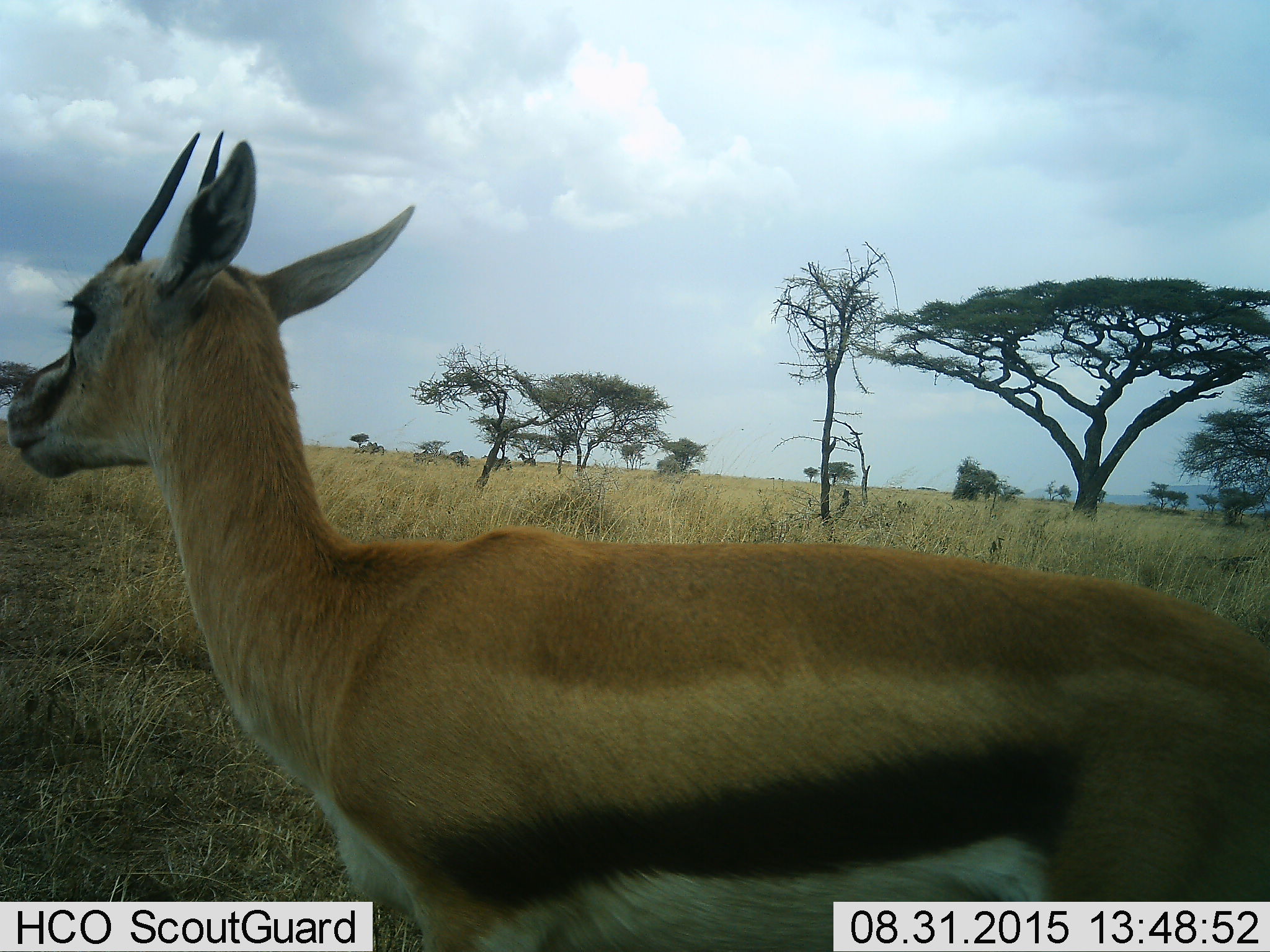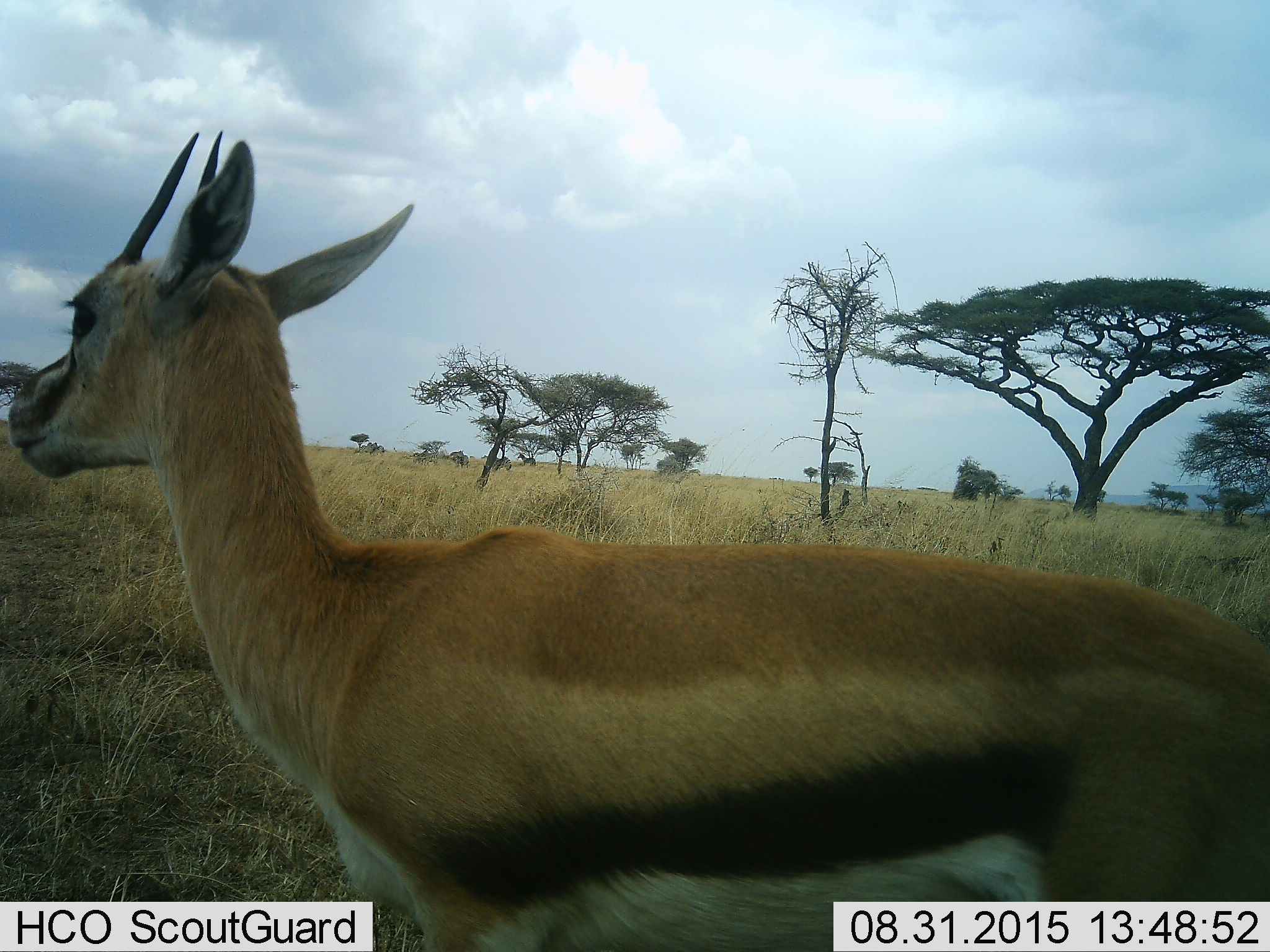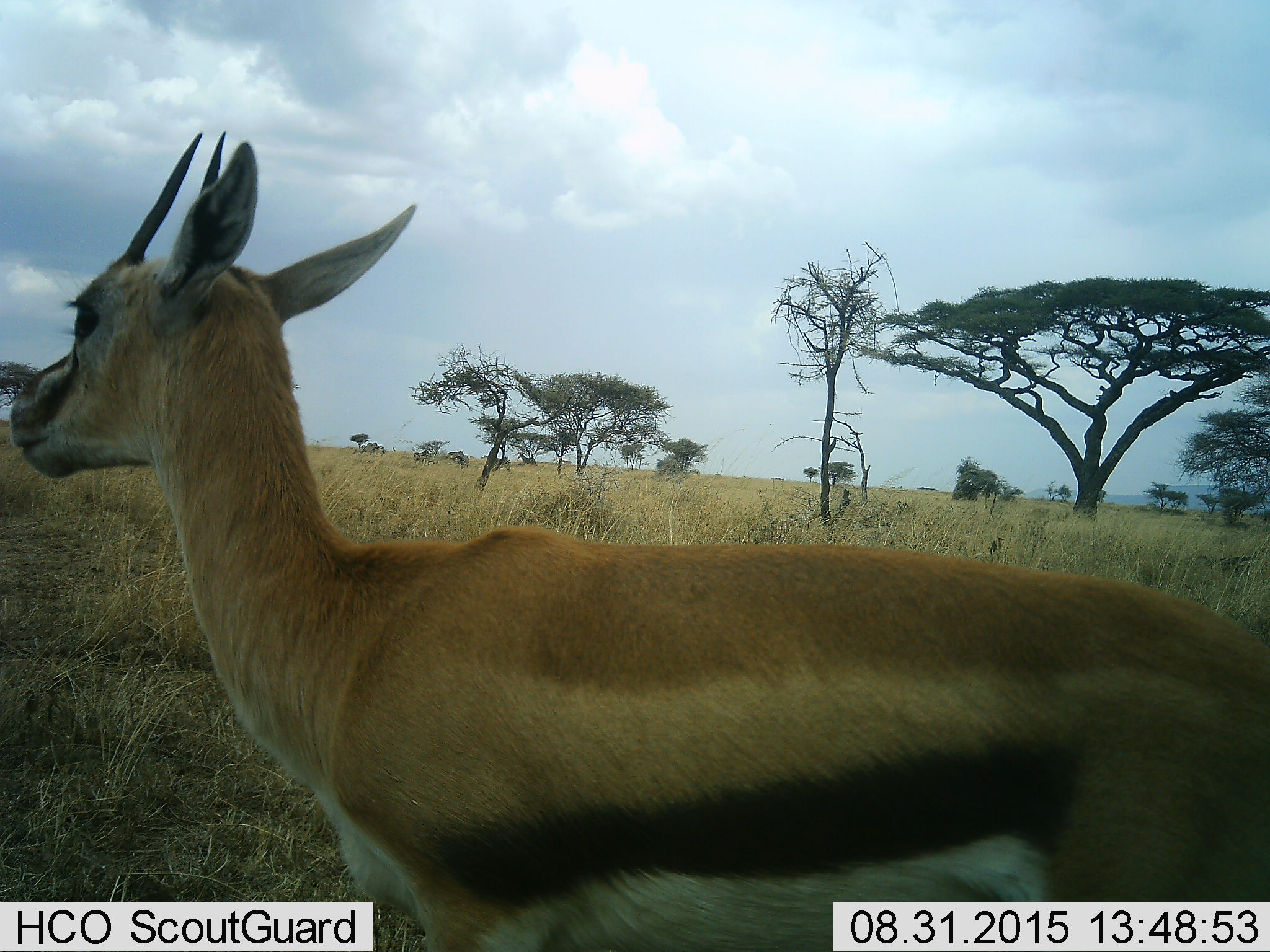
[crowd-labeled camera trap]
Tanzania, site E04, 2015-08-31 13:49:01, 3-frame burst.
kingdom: Animalia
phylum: Chordata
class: Mammalia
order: Artiodactyla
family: Bovidae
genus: Eudorcas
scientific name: Eudorcas thomsonii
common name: thomson's gazelle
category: gazellethomsons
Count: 1.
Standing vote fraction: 100%.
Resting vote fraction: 0%.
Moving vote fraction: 7%.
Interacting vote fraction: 0%.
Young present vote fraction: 0%.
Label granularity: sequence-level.